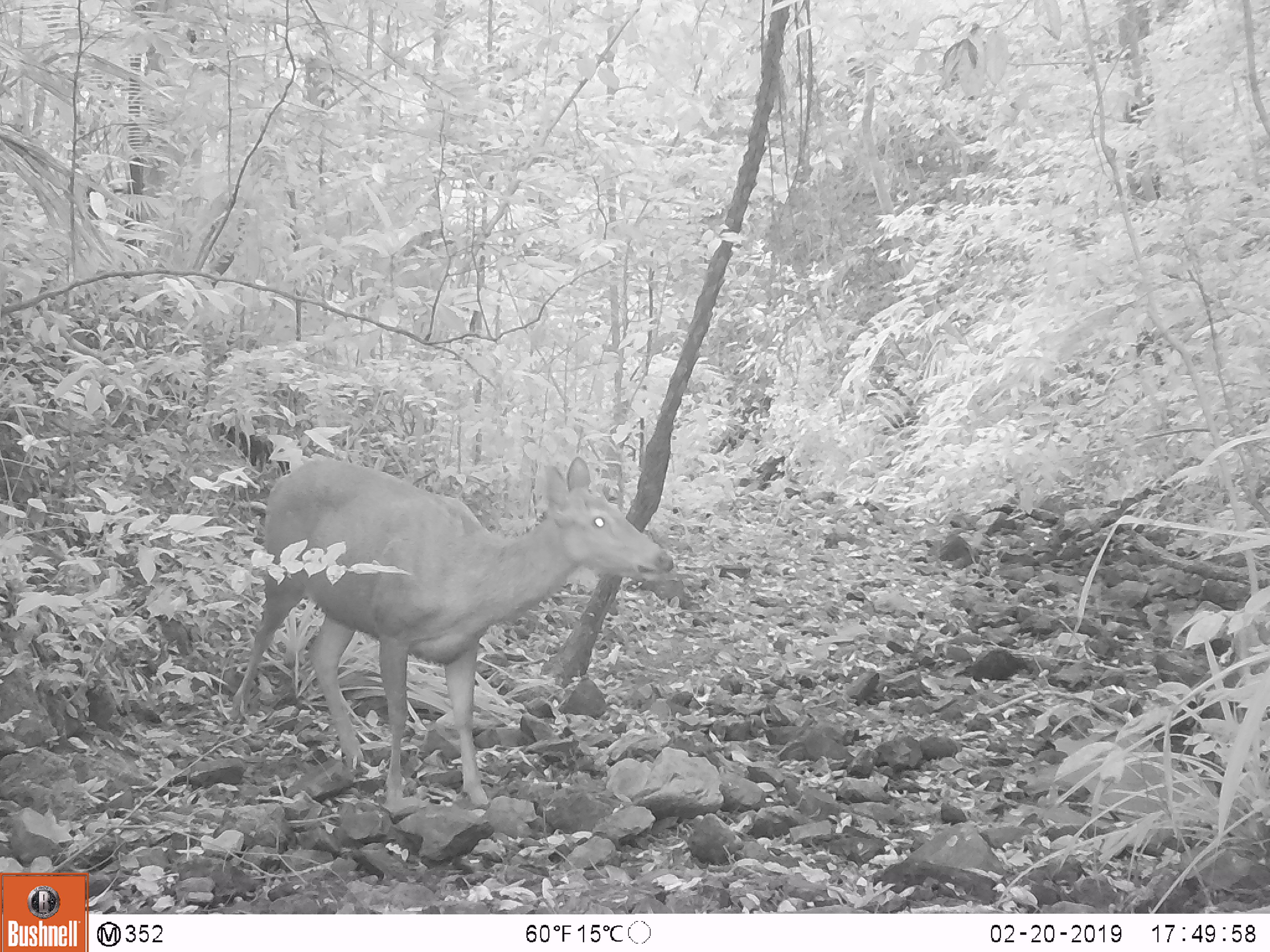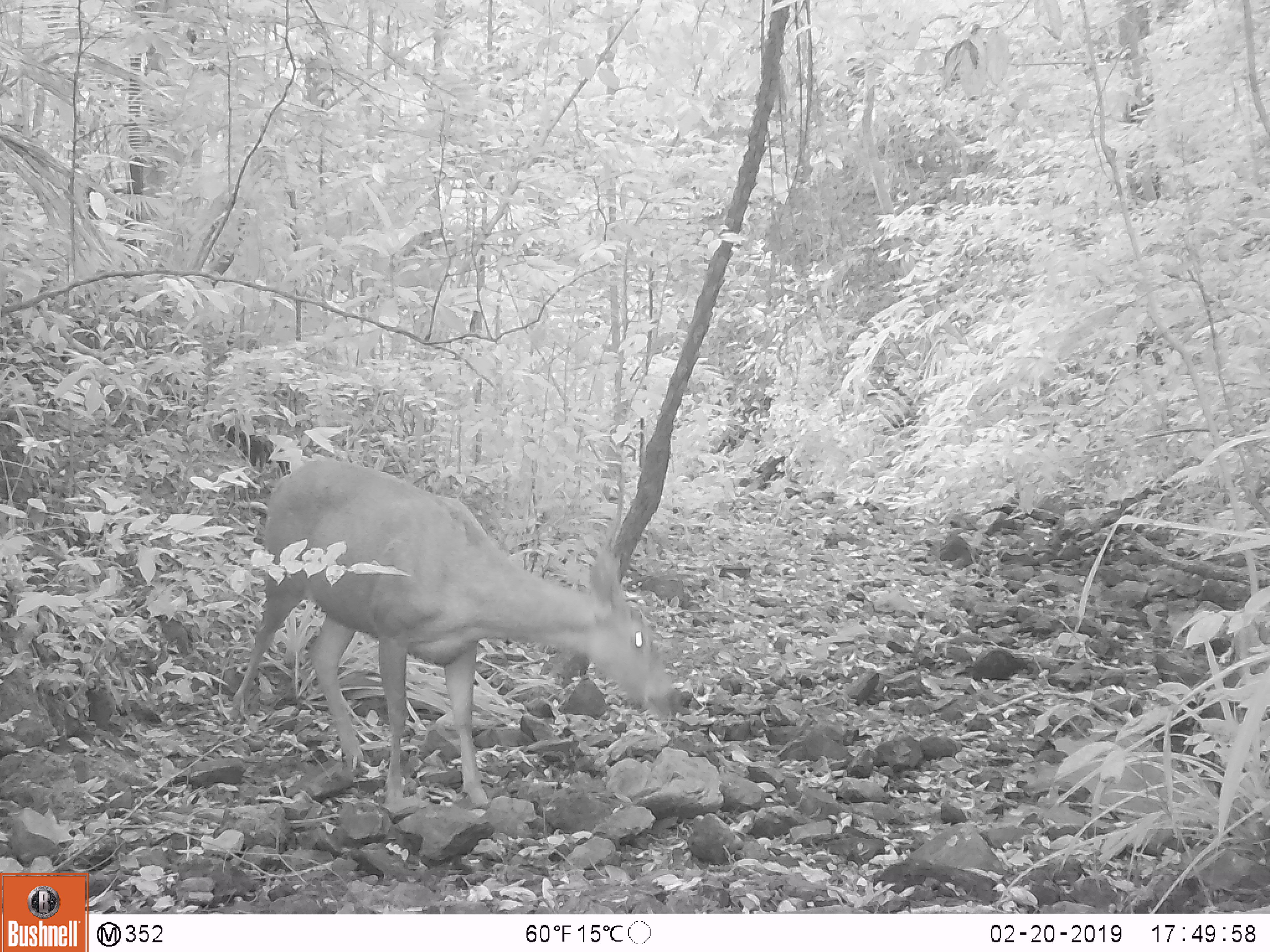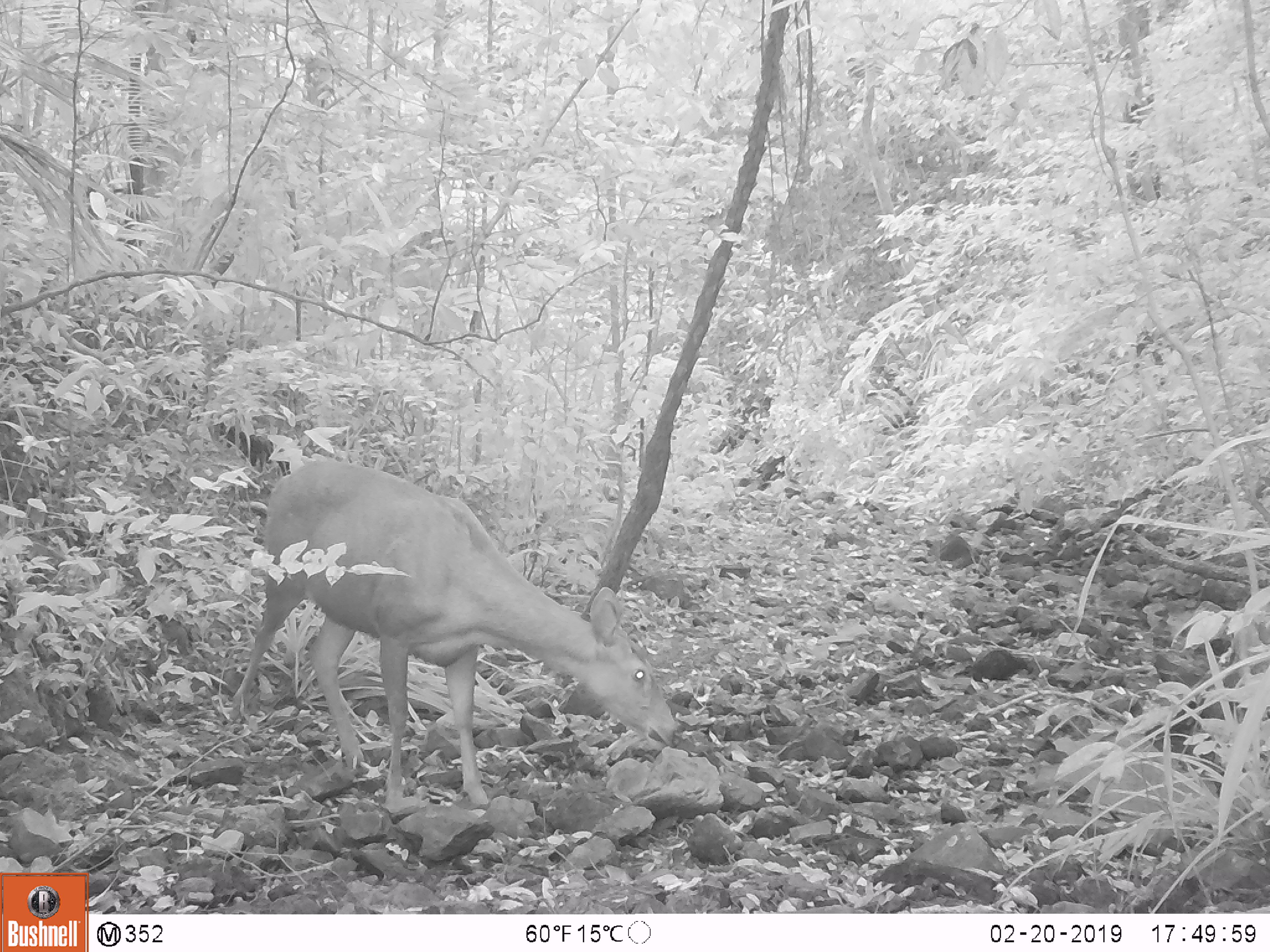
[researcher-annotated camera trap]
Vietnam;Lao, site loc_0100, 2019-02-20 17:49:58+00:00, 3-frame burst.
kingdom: Animalia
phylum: Chordata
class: Mammalia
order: Artiodactyla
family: Cervidae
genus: Rusa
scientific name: Rusa unicolor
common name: sambar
Sambar (Rusa unicolor). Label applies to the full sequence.